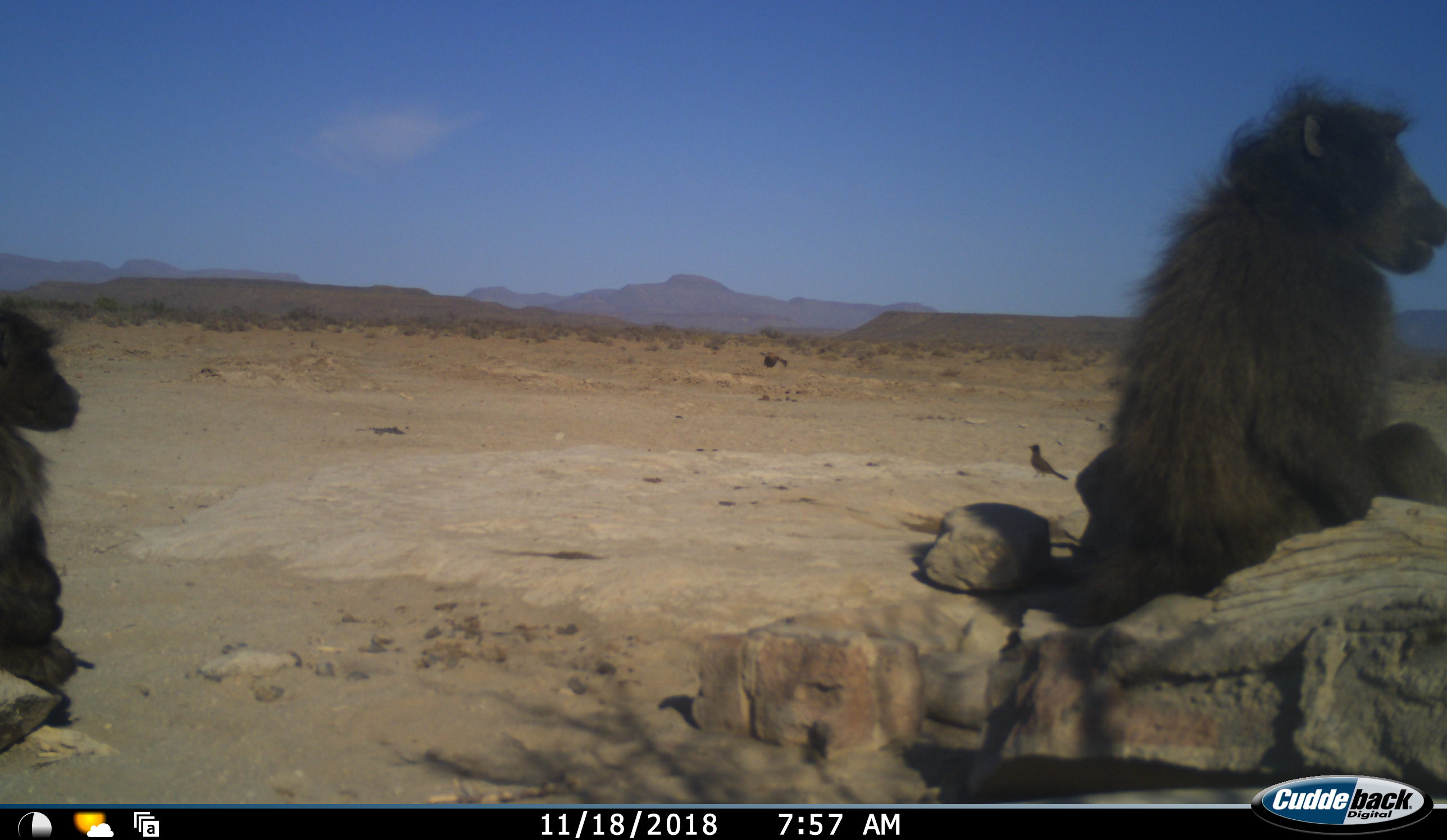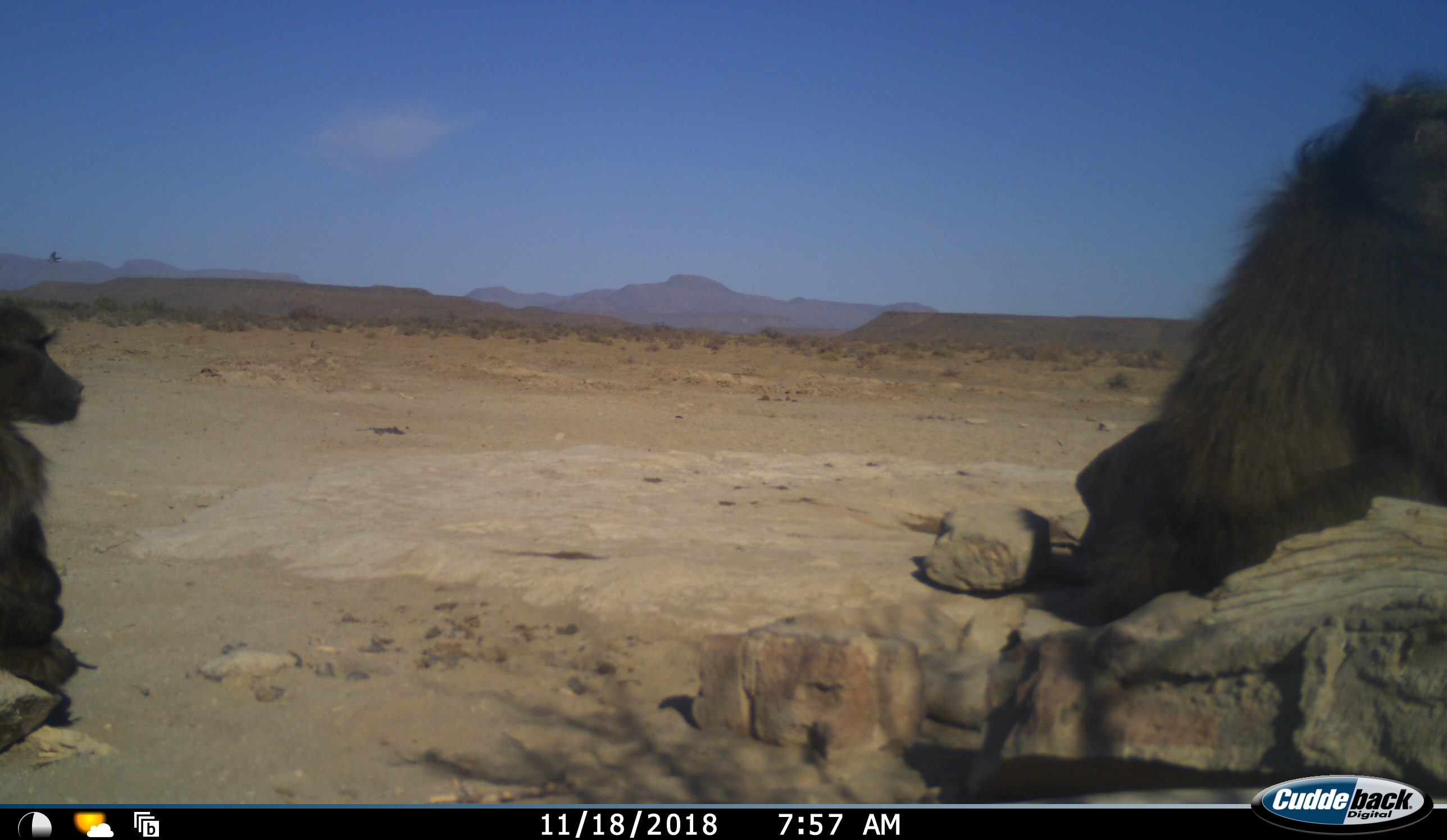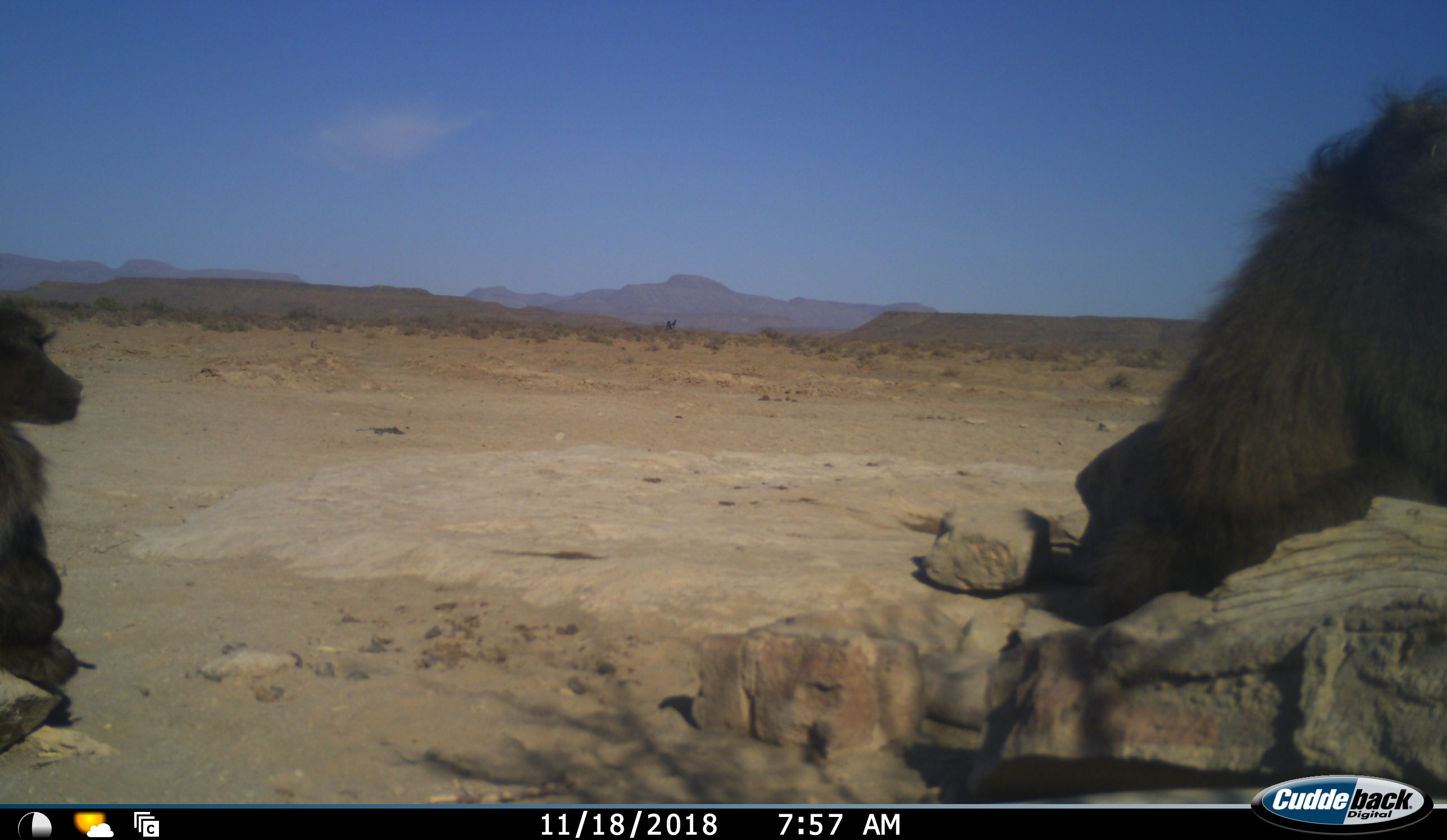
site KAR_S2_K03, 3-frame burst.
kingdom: Animalia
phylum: Chordata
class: Mammalia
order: Primates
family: Cercopithecidae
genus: Papio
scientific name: Papio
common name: baboon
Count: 2.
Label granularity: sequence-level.